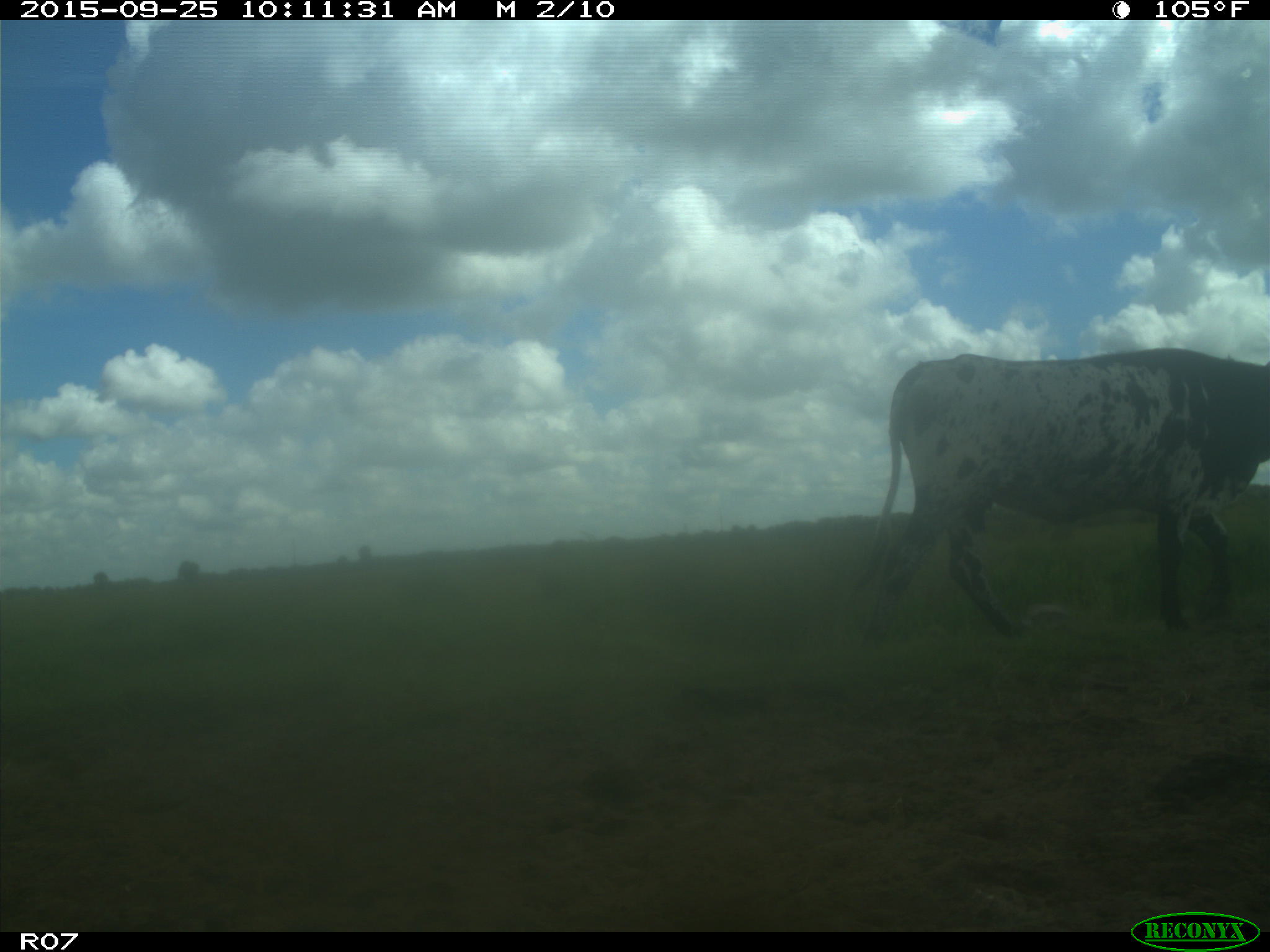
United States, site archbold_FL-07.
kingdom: Animalia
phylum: Chordata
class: Mammalia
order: Artiodactyla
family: Bovidae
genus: Bos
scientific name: Bos taurus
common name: domestic cow